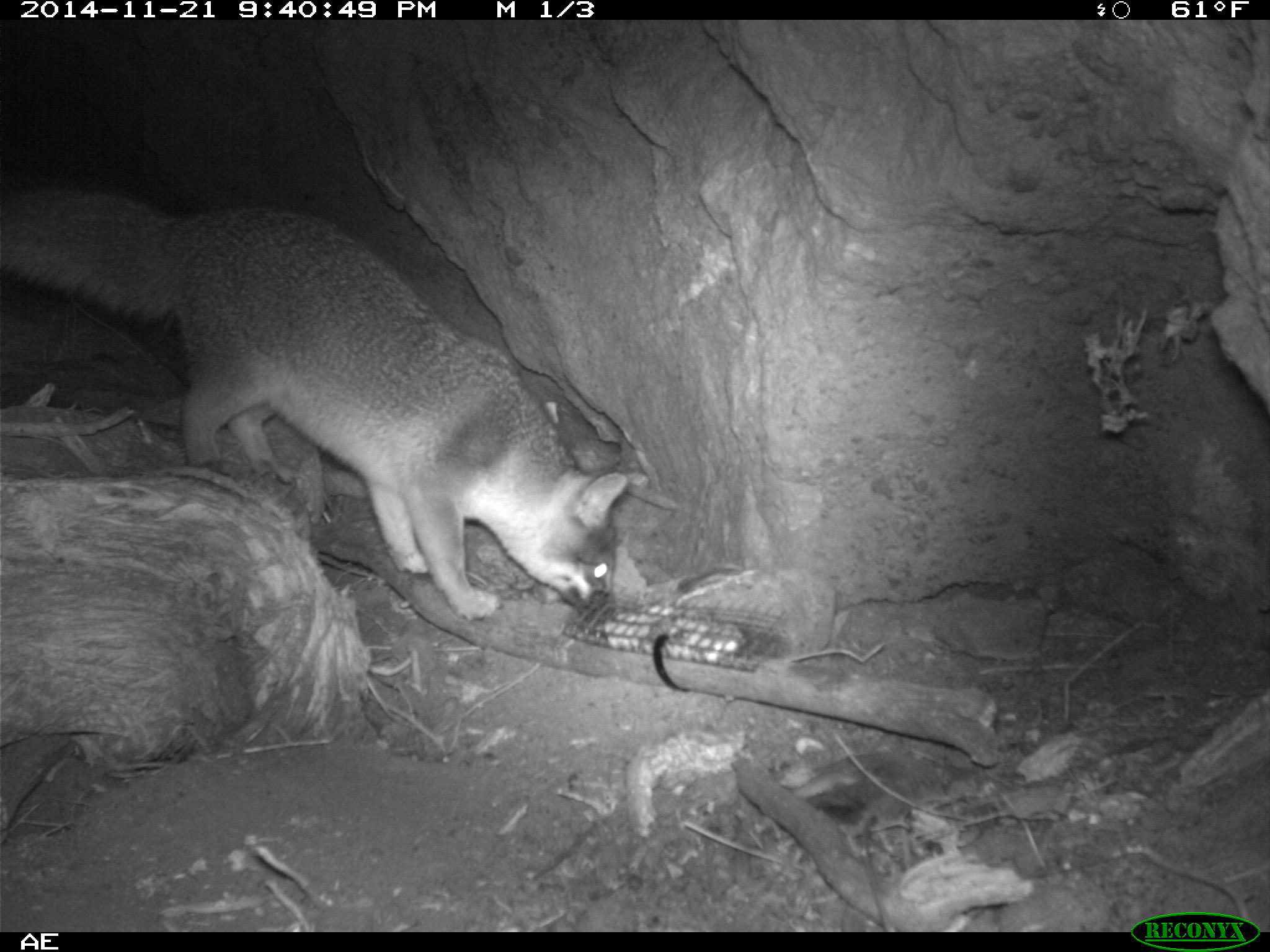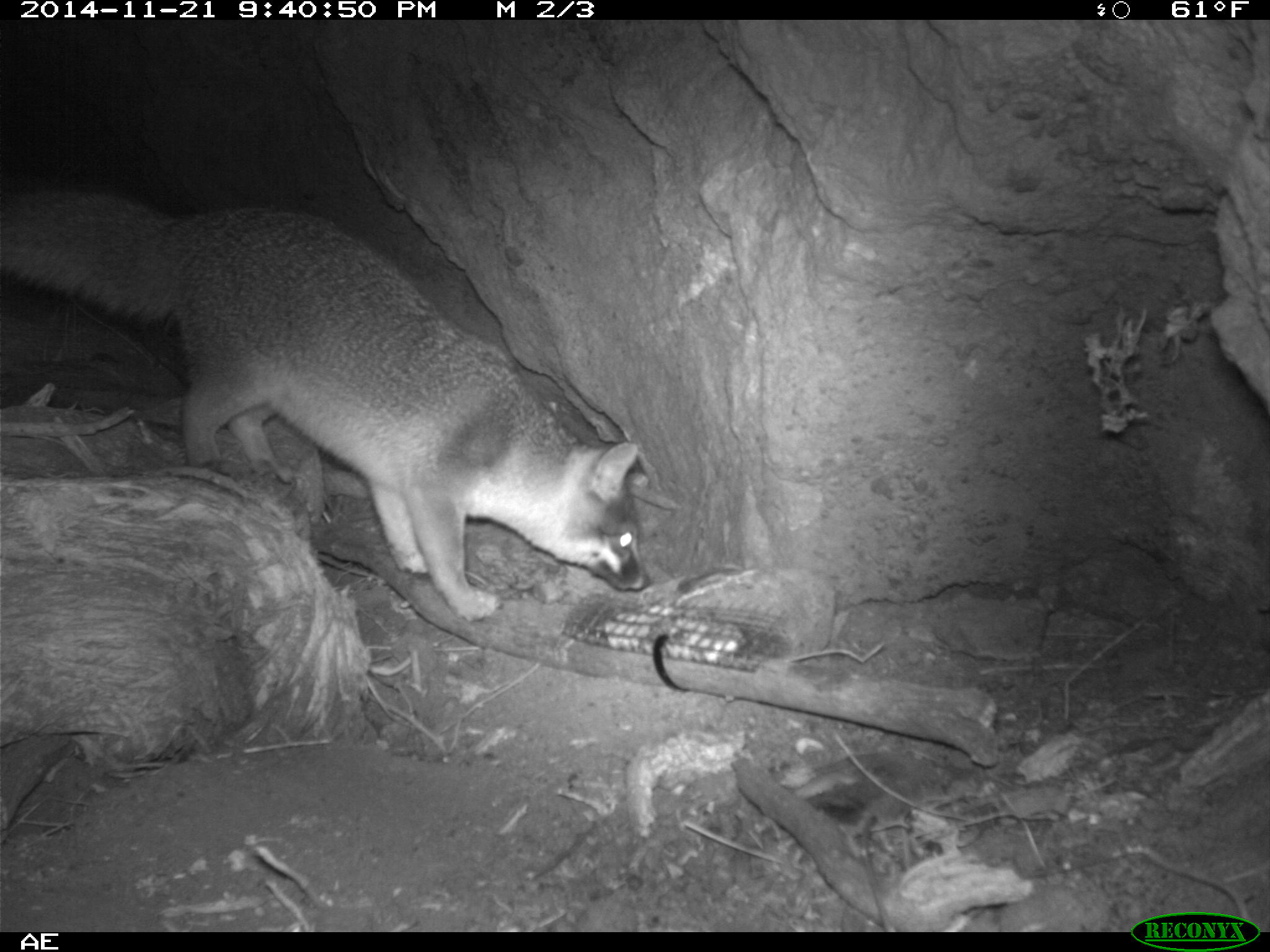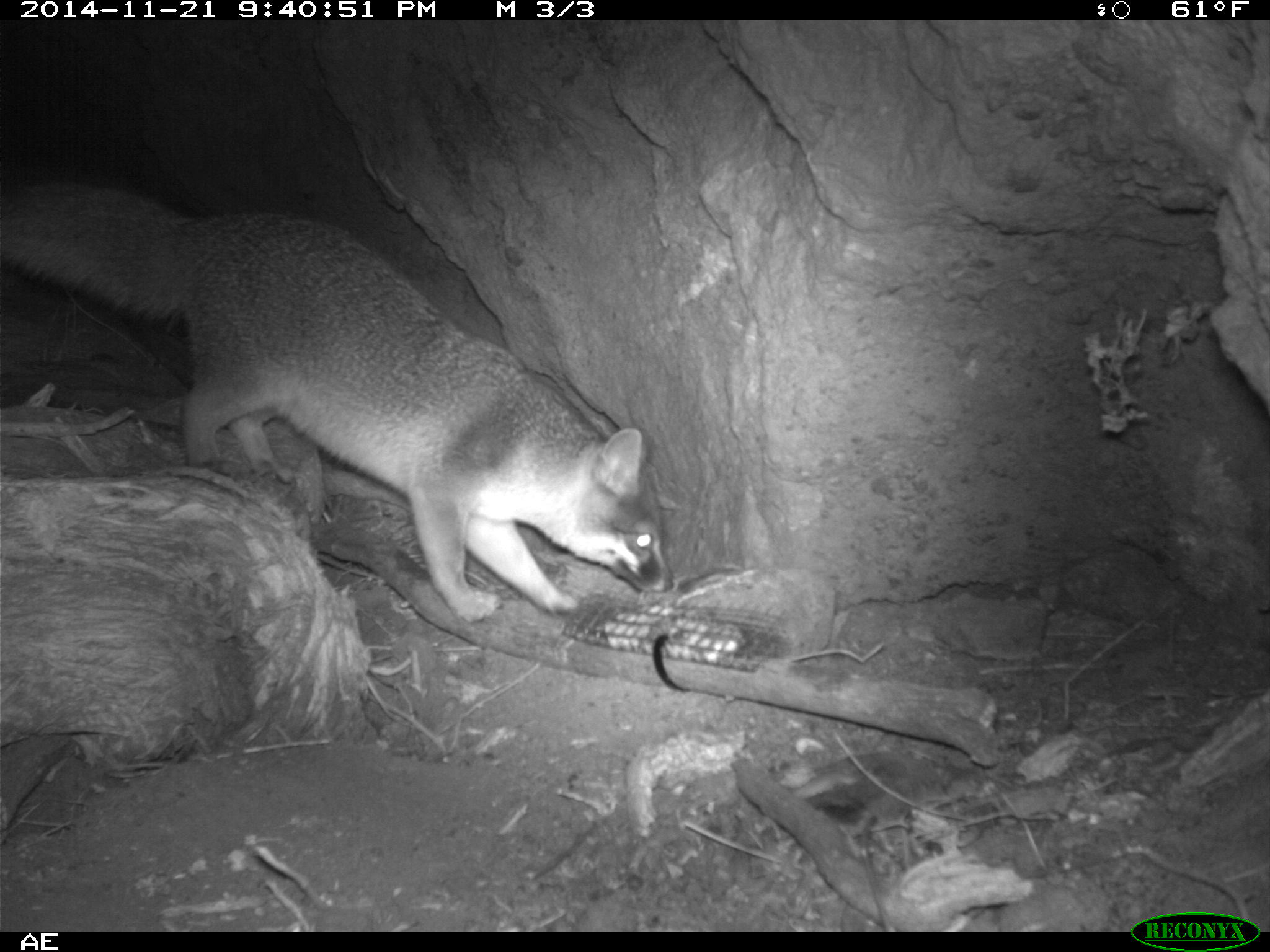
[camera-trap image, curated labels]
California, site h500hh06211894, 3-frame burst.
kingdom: Animalia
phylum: Chordata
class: Mammalia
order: Carnivora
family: Canidae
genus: Urocyon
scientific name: Urocyon littoralis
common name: island fox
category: fox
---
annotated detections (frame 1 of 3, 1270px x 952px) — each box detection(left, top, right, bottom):
fox: detection(0, 187, 627, 622)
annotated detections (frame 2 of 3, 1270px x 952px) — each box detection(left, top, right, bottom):
fox: detection(0, 185, 651, 620)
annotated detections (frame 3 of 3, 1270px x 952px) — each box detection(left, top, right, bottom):
fox: detection(0, 182, 675, 621)